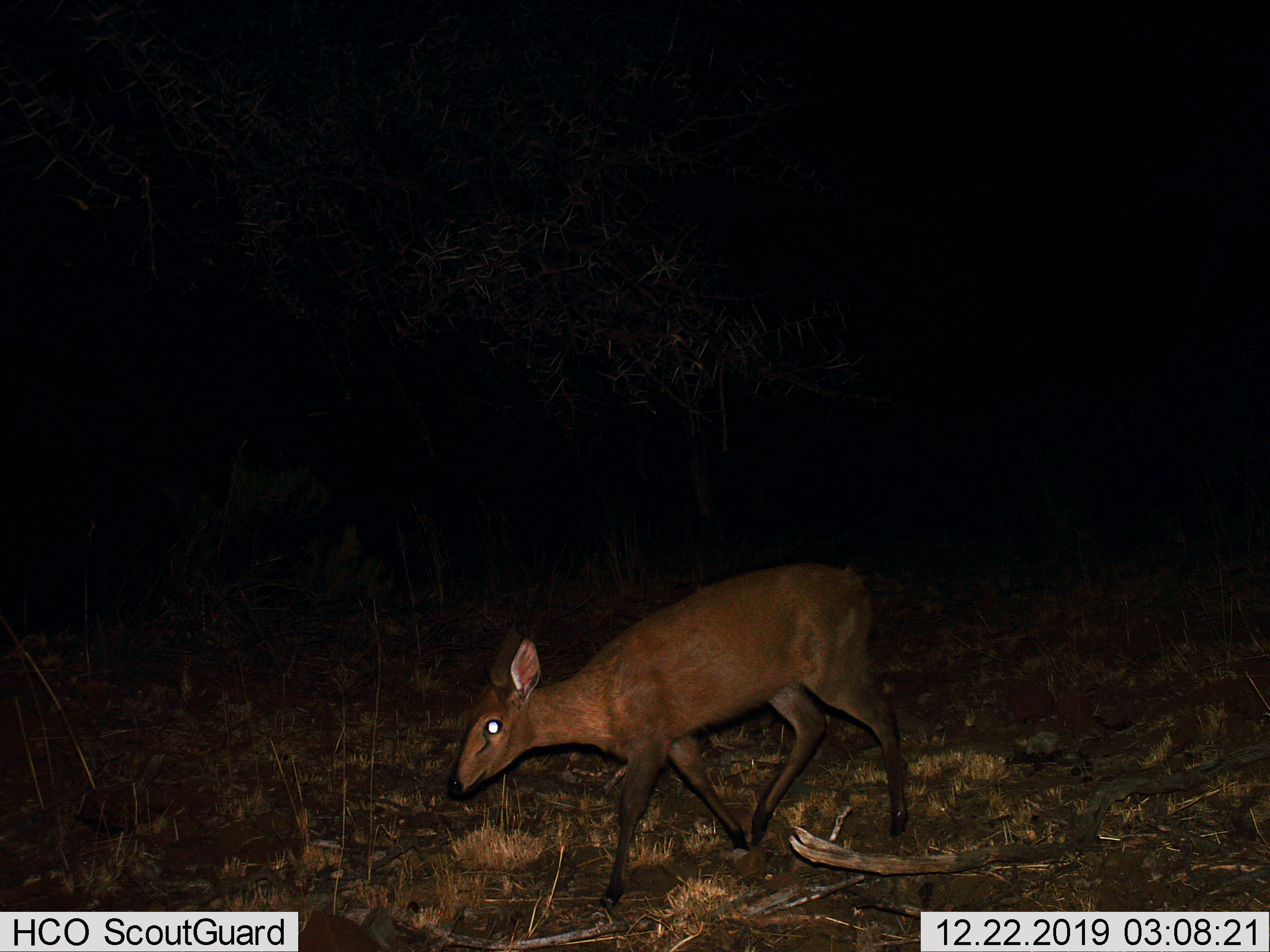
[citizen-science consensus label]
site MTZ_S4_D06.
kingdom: Animalia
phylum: Chordata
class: Mammalia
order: Artiodactyla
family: Bovidae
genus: Sylvicapra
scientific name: Sylvicapra grimmia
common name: common duiker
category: duikercommongrey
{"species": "duikercommongrey (common duiker) (Sylvicapra grimmia)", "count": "1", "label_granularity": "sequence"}